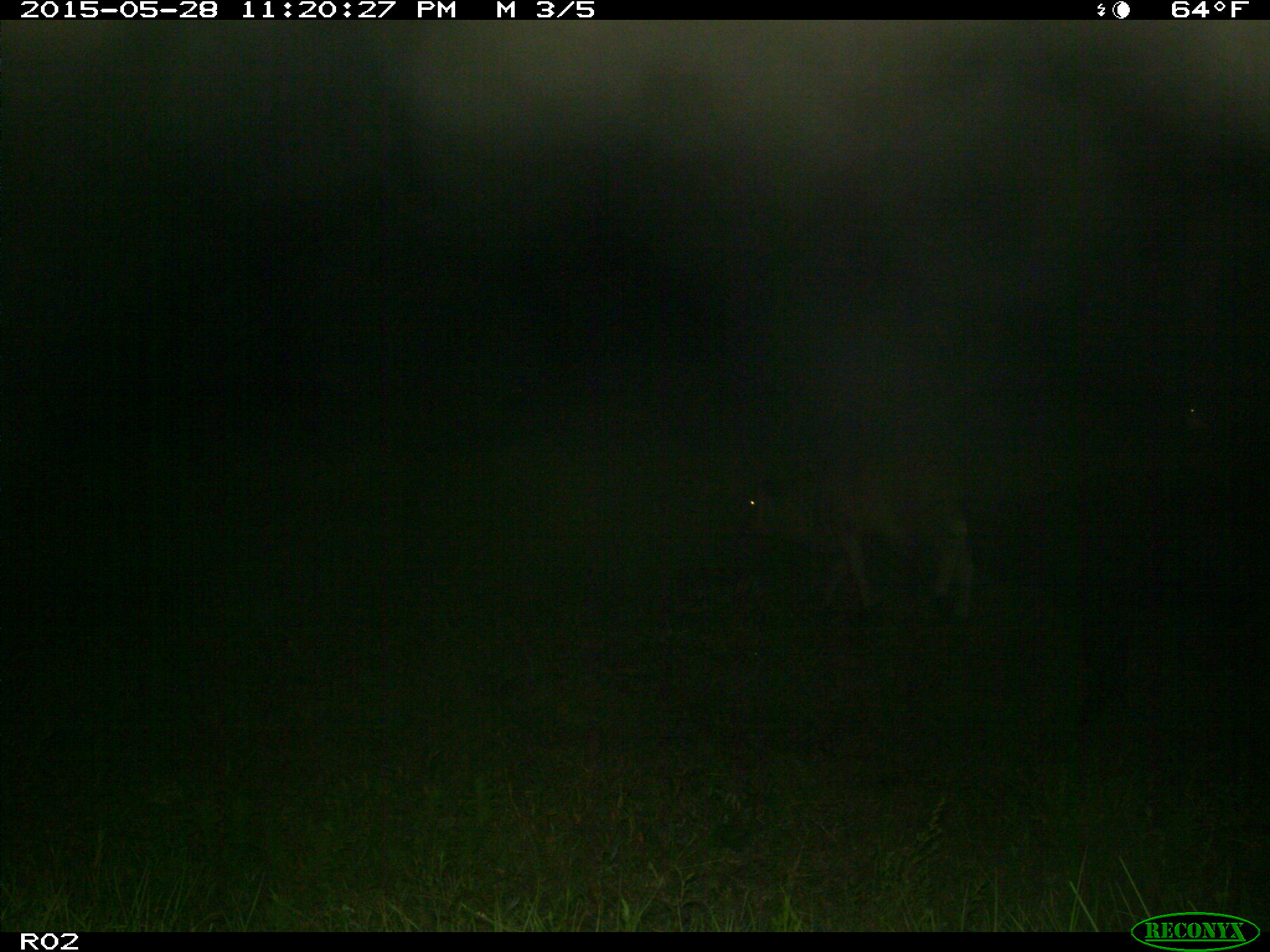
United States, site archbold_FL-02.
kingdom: Animalia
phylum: Chordata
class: Mammalia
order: Artiodactyla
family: Bovidae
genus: Bos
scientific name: Bos taurus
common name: domestic cow